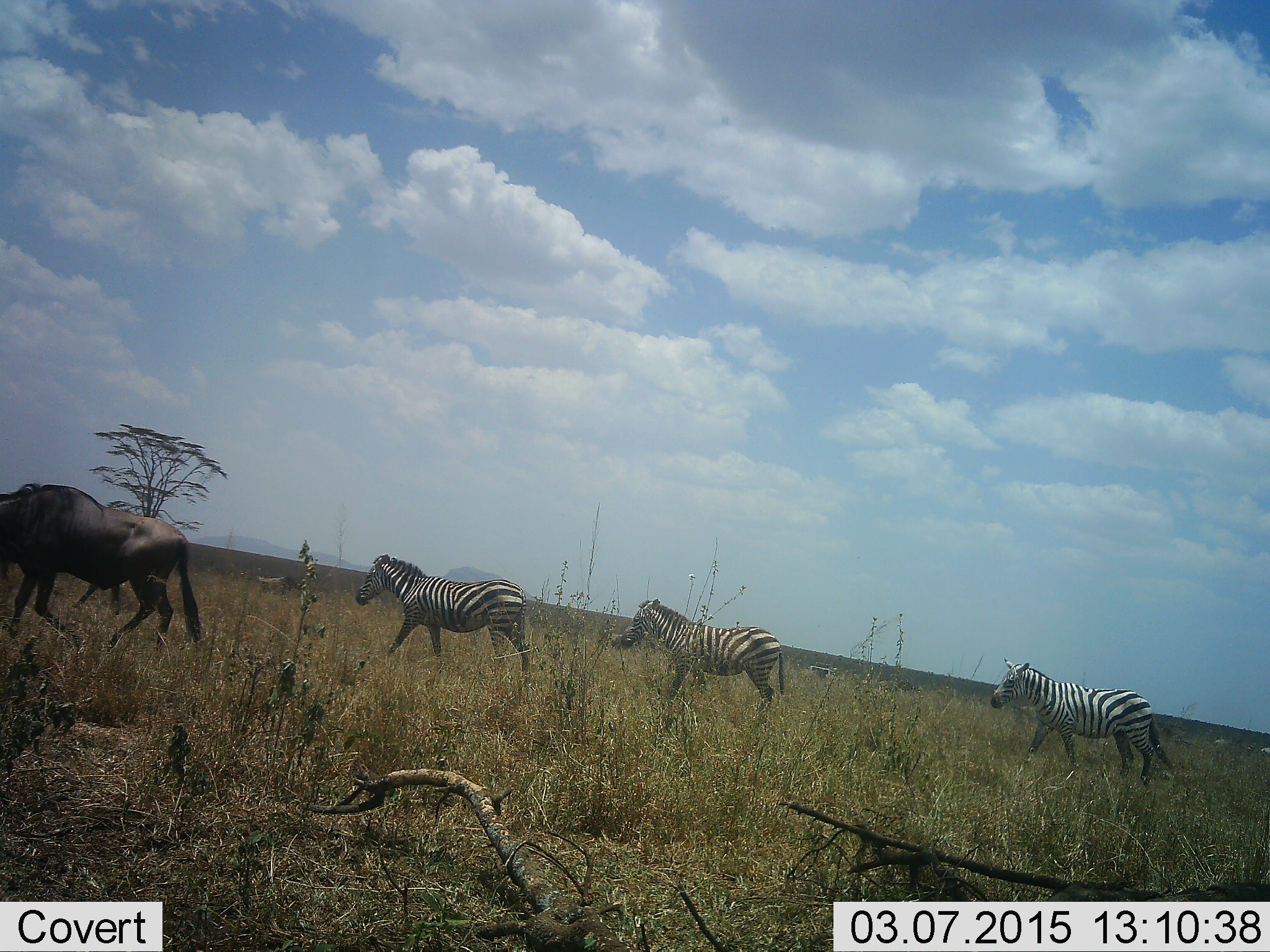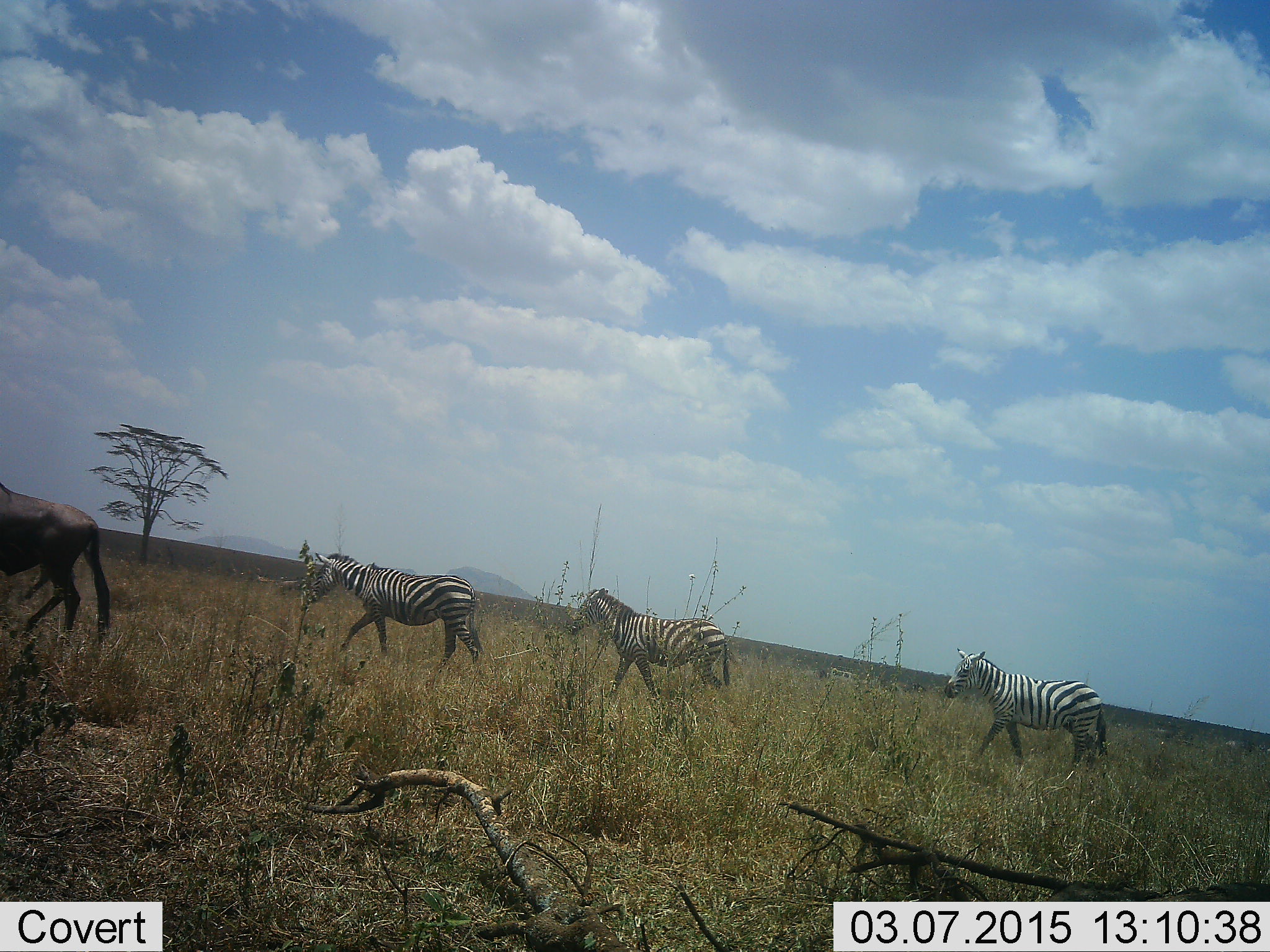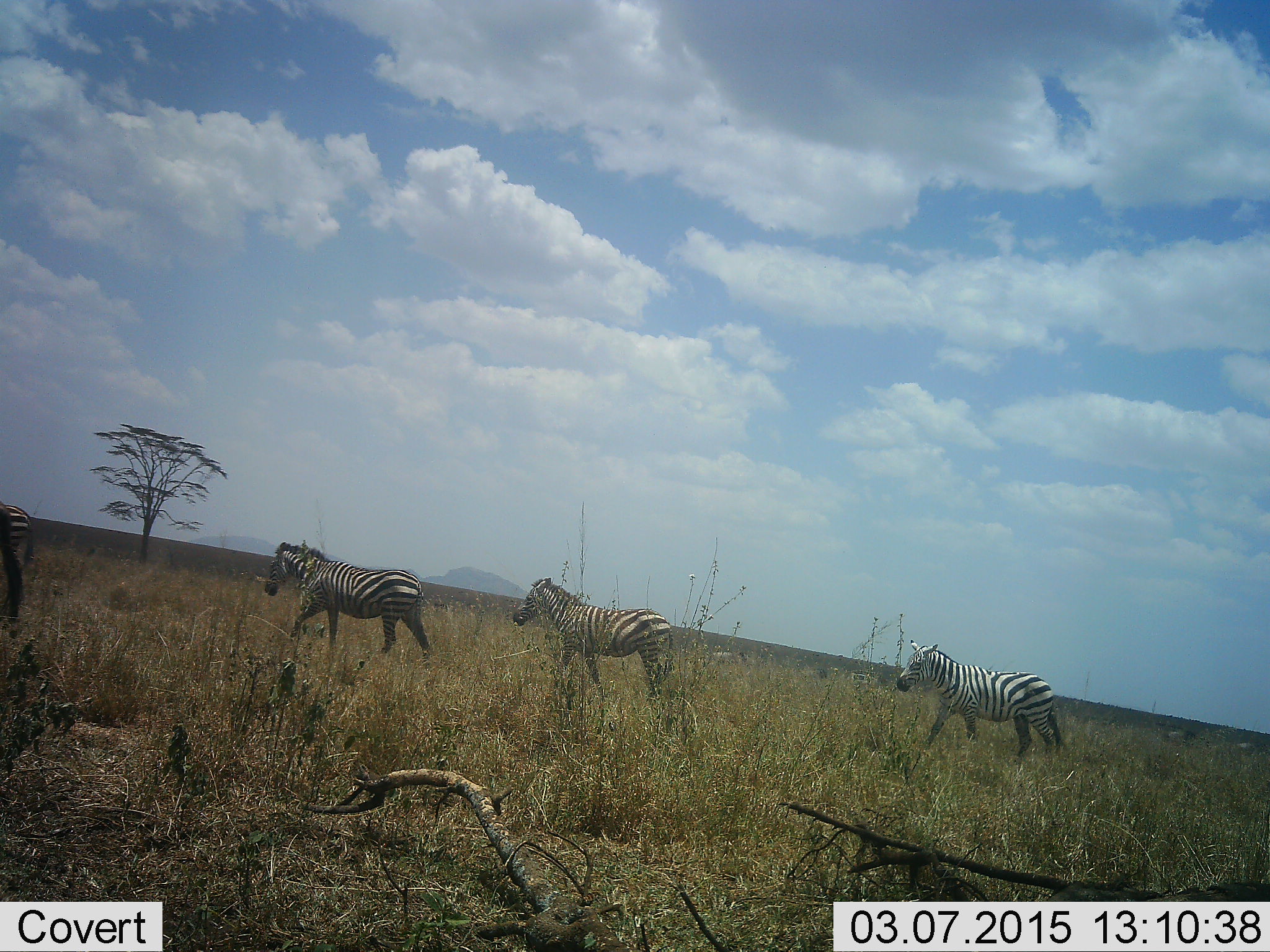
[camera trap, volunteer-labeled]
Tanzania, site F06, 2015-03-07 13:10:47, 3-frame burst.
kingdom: Animalia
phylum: Chordata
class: Mammalia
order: Artiodactyla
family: Bovidae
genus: Connochaetes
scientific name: Connochaetes taurinus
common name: blue wildebeest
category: wildebeest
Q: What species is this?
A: Wildebeest (blue wildebeest) (Connochaetes taurinus).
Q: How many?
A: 1.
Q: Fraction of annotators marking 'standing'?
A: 0%.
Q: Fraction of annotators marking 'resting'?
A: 0%.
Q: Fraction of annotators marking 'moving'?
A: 100%.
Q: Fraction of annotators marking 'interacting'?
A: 0%.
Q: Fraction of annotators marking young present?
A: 0%.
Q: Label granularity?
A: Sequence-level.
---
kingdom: Animalia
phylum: Chordata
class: Mammalia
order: Perissodactyla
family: Equidae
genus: Equus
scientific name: Equus quagga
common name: plains zebra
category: zebra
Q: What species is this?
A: Zebra (plains zebra) (Equus quagga).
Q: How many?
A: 3.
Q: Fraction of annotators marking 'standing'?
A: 8%.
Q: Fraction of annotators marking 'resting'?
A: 0%.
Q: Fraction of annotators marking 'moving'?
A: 92%.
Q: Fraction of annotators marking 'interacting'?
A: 0%.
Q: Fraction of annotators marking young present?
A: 0%.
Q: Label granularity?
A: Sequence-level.